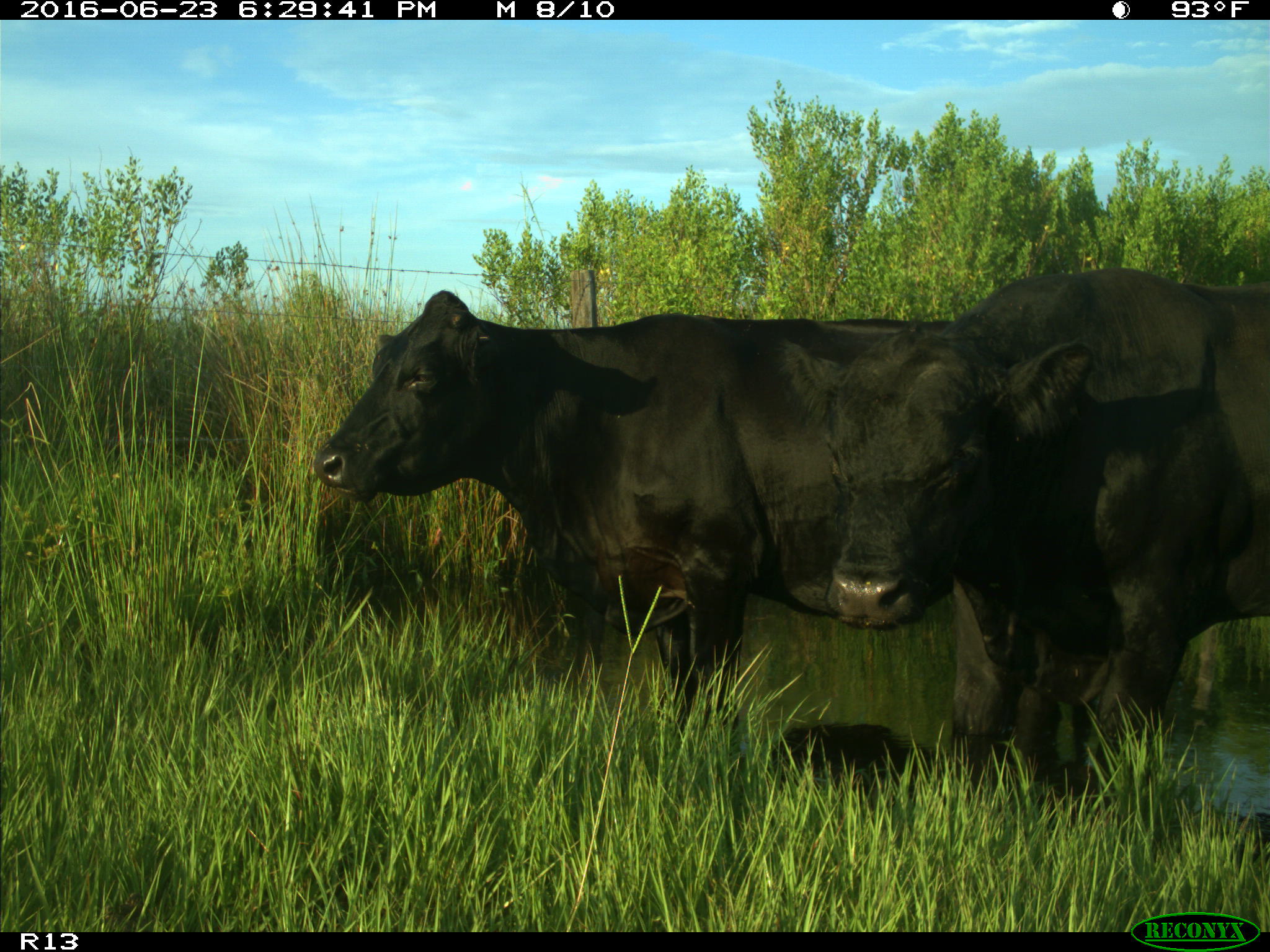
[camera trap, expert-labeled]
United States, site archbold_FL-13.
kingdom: Animalia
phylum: Chordata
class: Mammalia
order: Artiodactyla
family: Bovidae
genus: Bos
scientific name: Bos taurus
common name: domestic cow